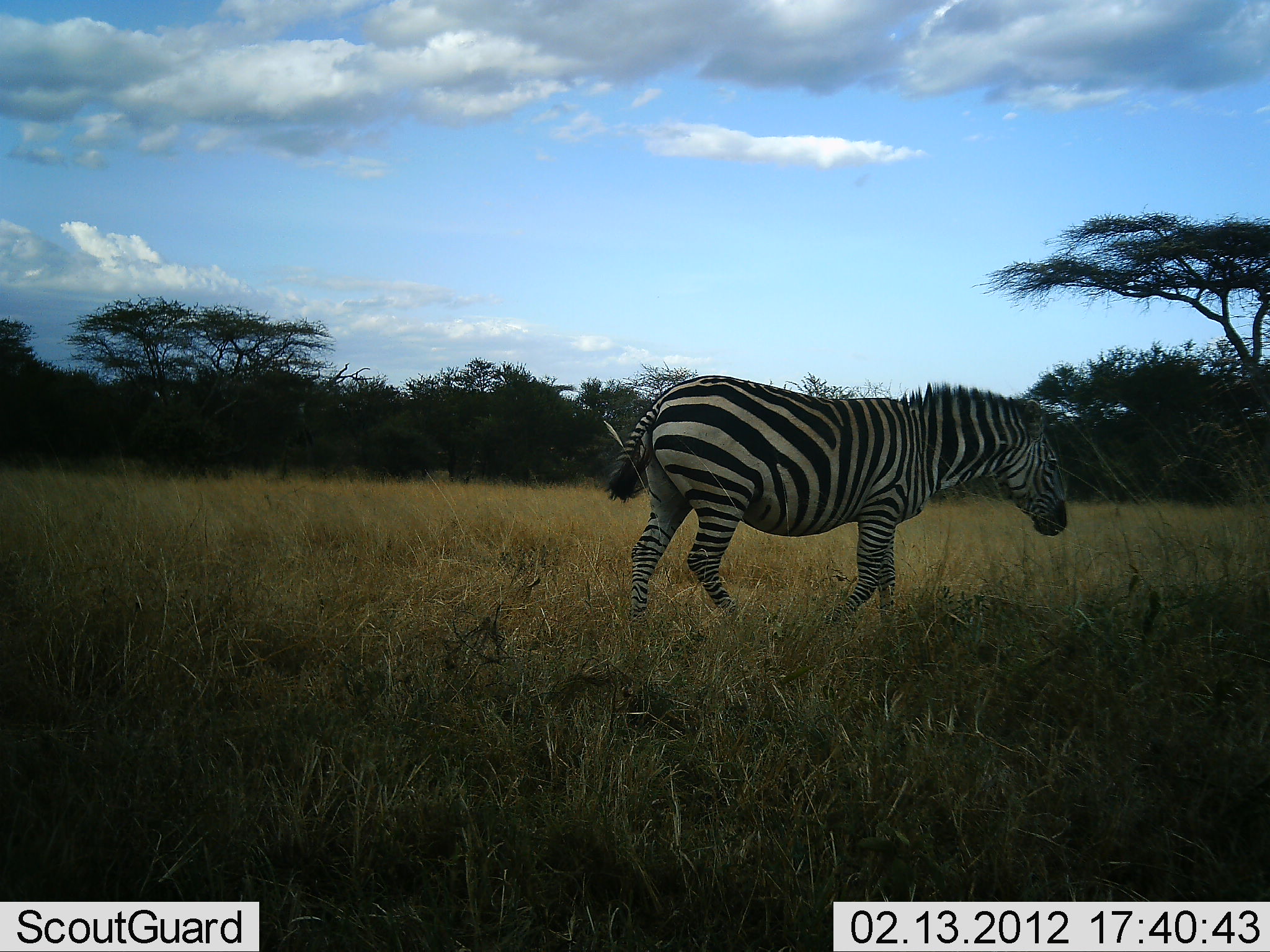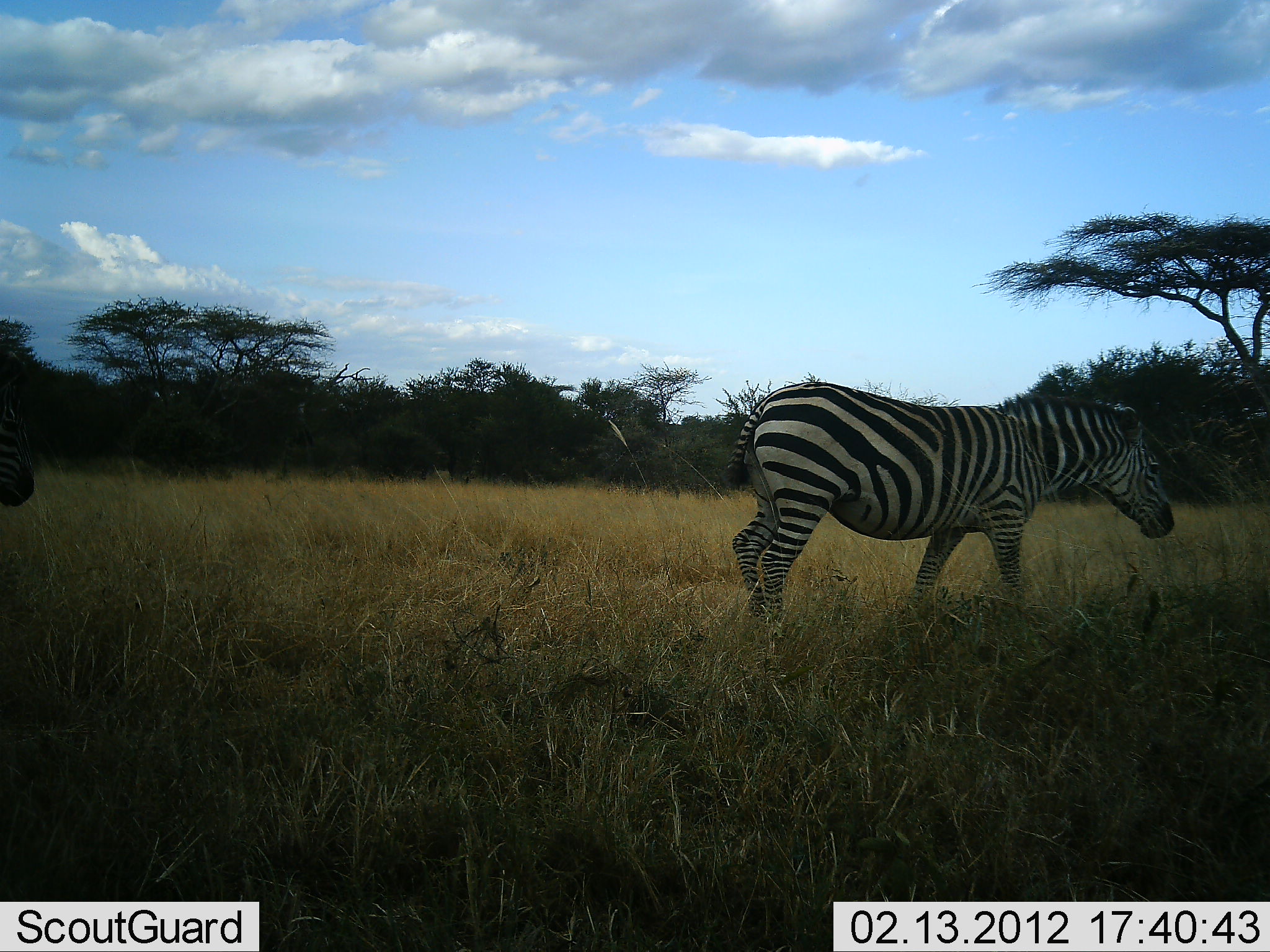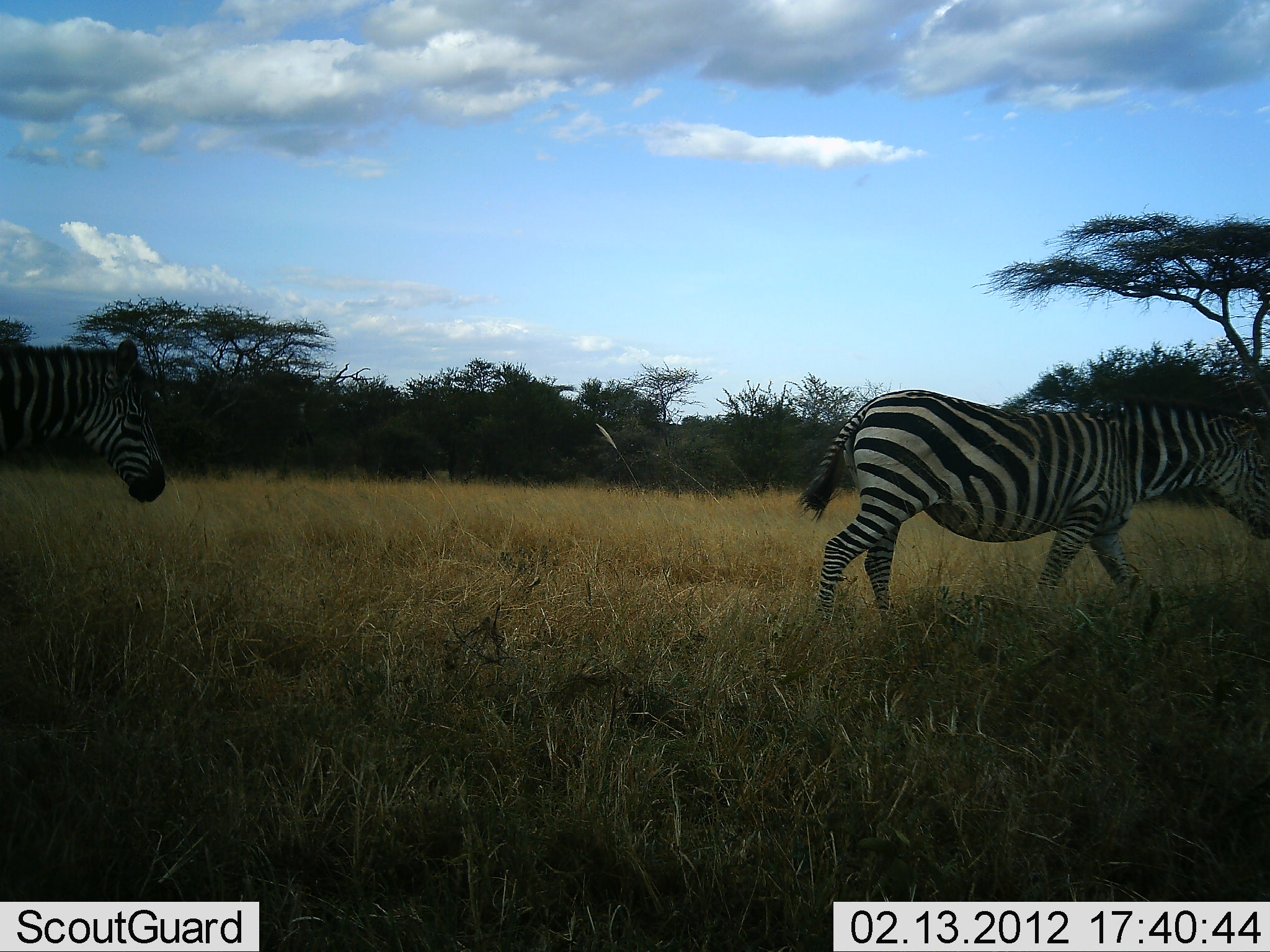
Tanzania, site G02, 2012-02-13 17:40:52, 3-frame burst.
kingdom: Animalia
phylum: Chordata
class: Mammalia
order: Perissodactyla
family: Equidae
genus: Equus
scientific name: Equus quagga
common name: plains zebra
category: zebra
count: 2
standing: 6%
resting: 0%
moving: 94%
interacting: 0%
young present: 0%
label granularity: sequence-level